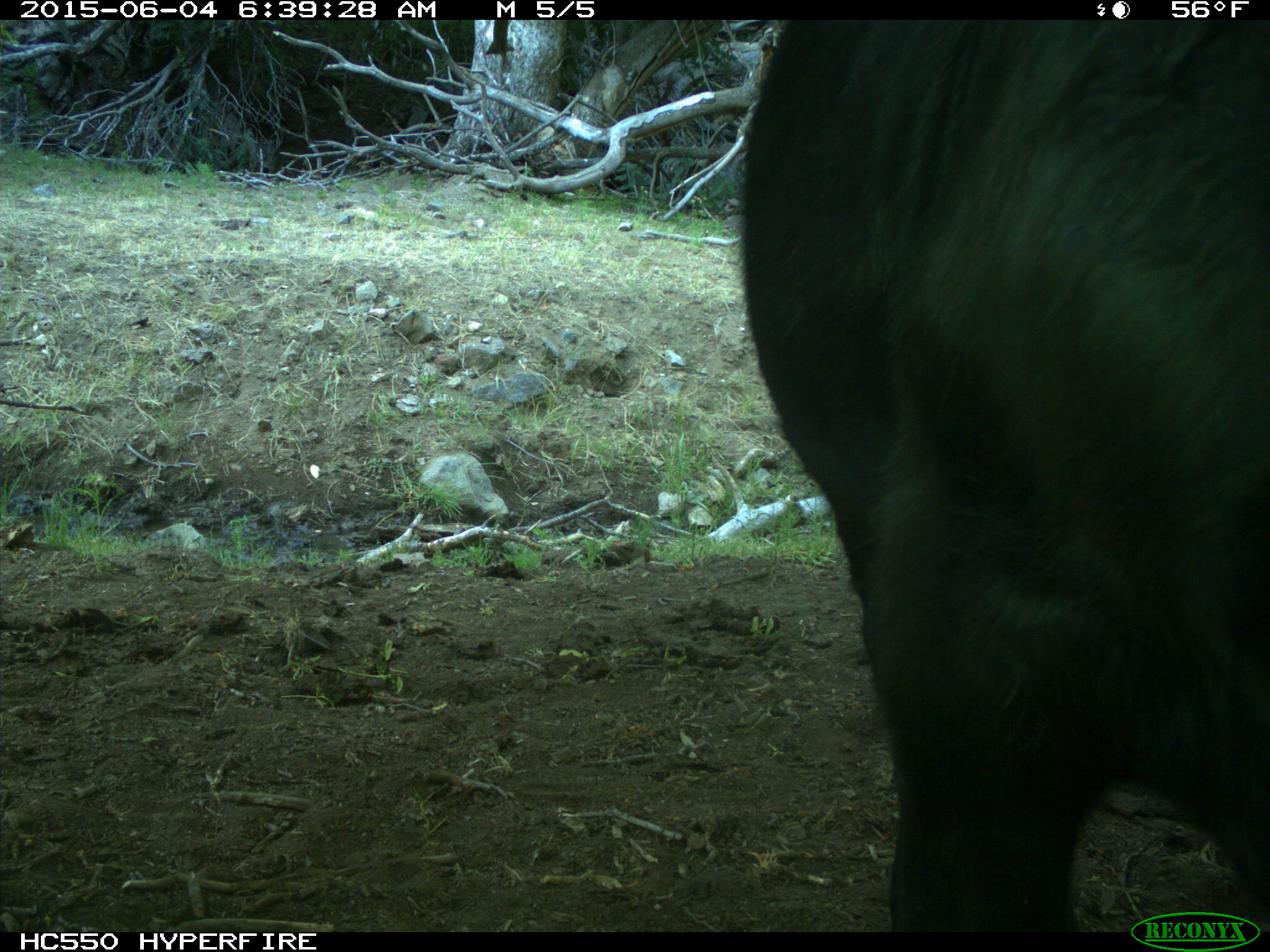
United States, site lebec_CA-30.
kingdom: Animalia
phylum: Chordata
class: Mammalia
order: Artiodactyla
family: Bovidae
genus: Bos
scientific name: Bos taurus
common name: domestic cow